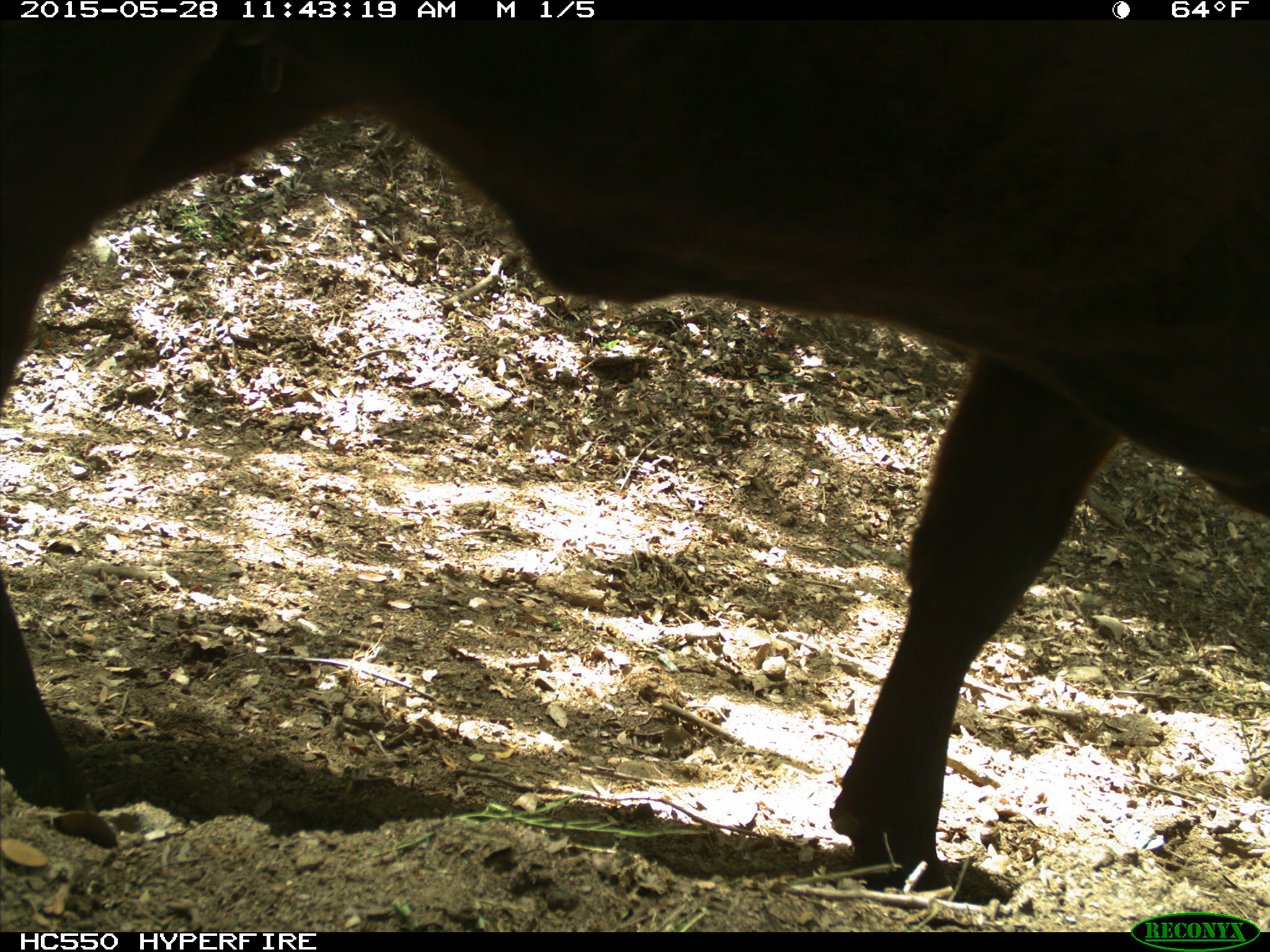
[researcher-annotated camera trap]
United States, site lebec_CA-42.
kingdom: Animalia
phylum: Chordata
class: Mammalia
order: Artiodactyla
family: Bovidae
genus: Bos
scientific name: Bos taurus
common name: domestic cow